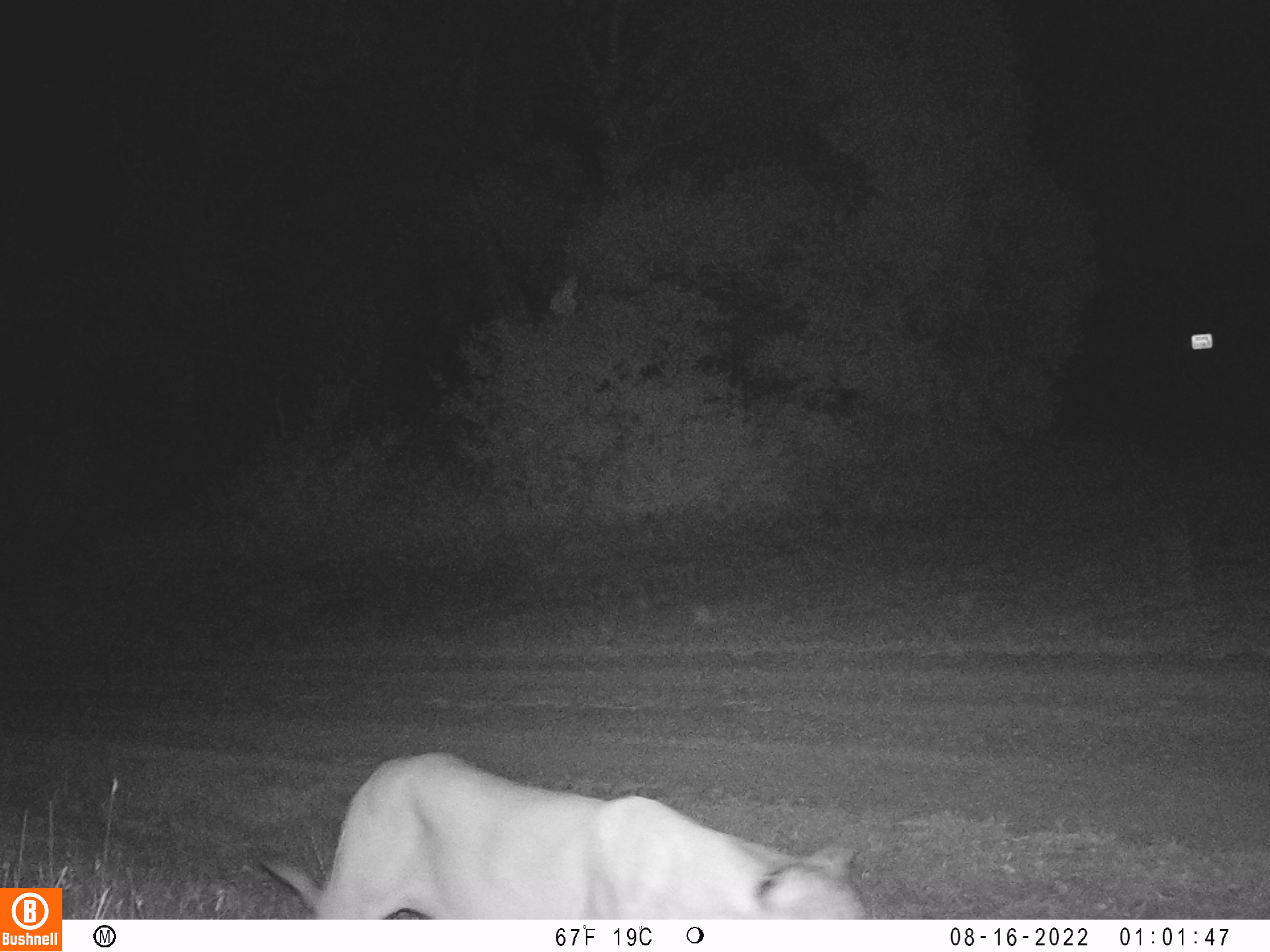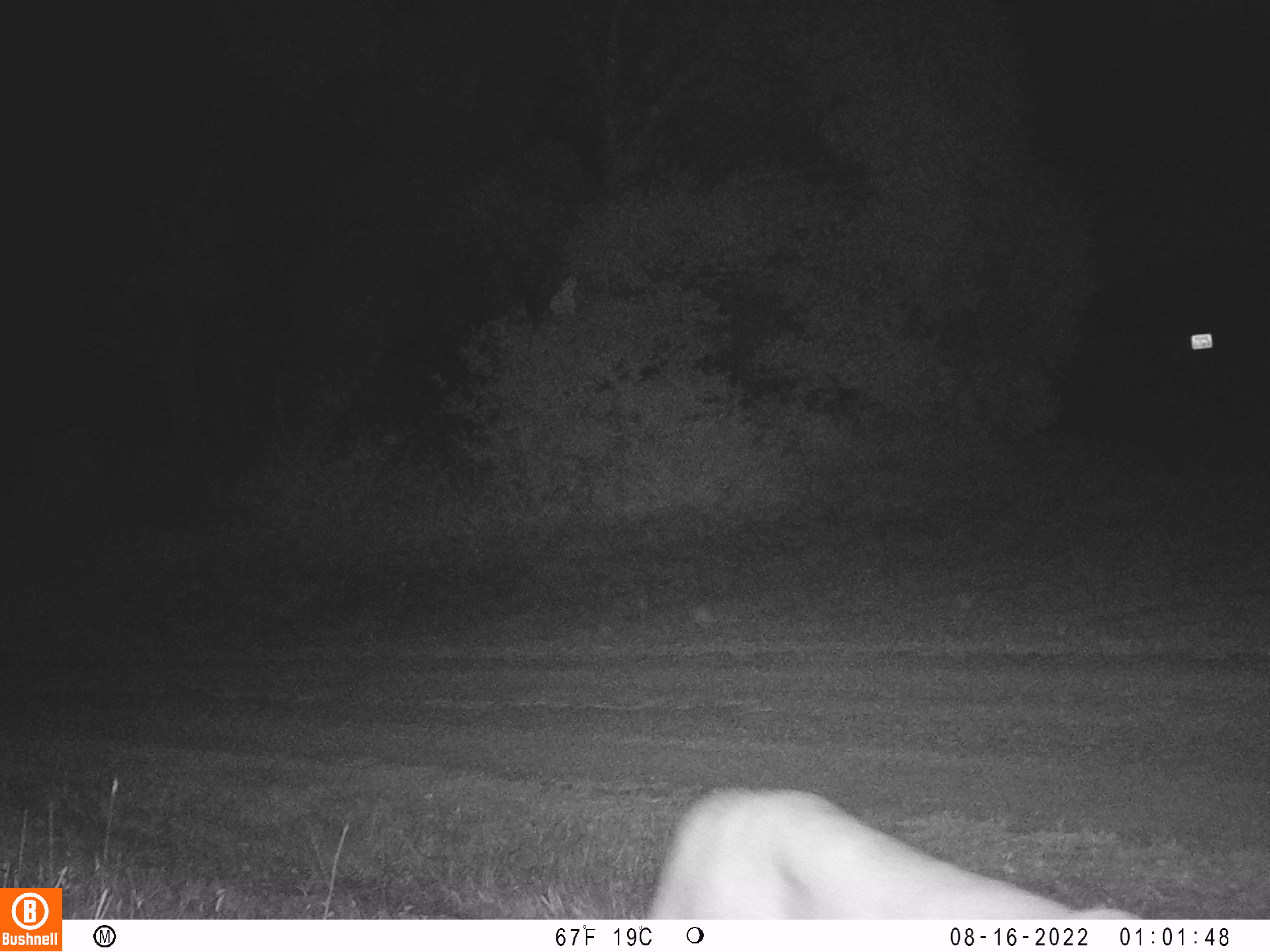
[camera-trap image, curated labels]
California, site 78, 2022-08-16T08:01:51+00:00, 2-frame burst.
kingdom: Animalia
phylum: Chordata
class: Mammalia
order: Carnivora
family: Felidae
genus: Puma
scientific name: Puma concolor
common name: puma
Puma (Puma concolor).